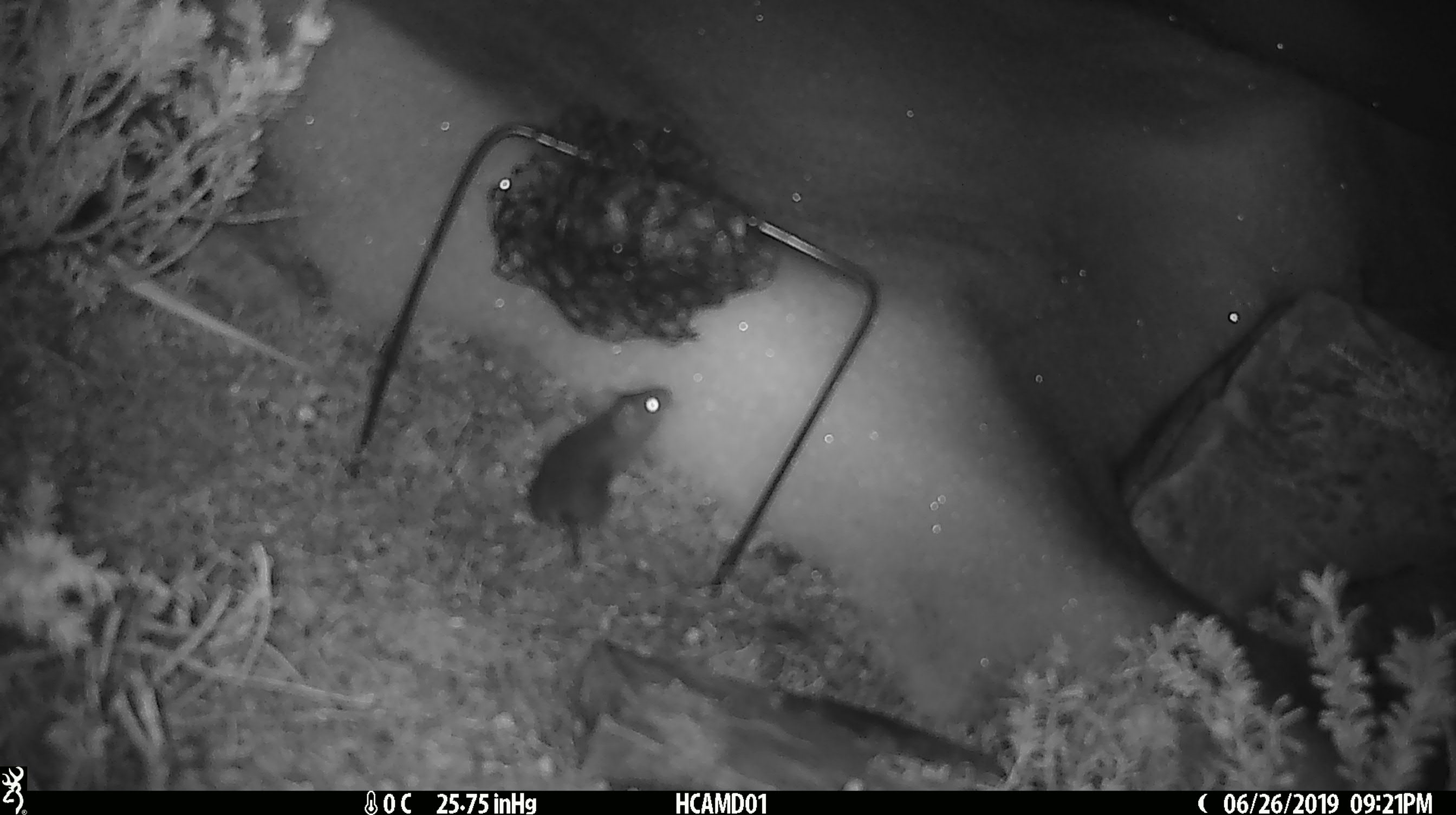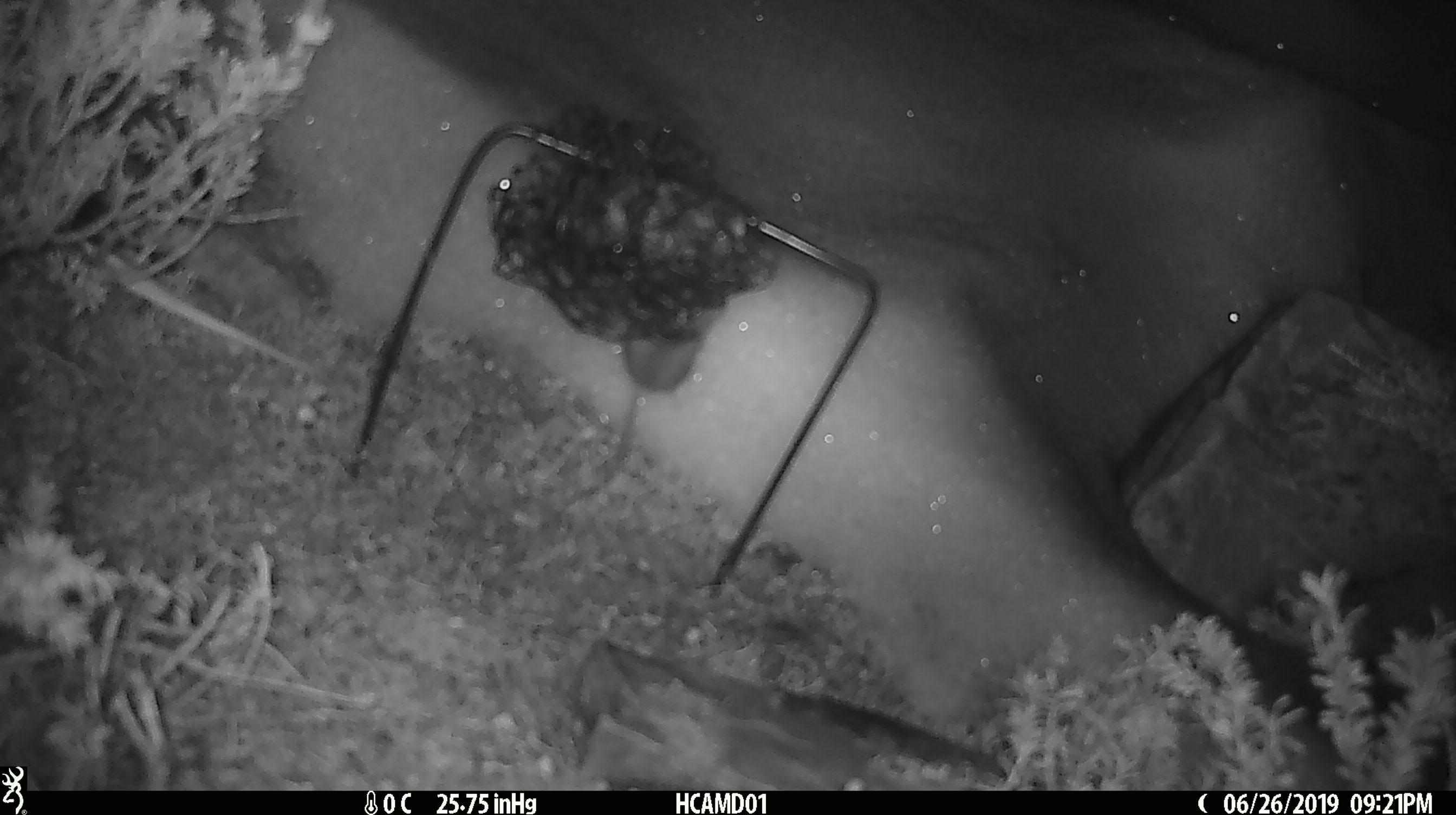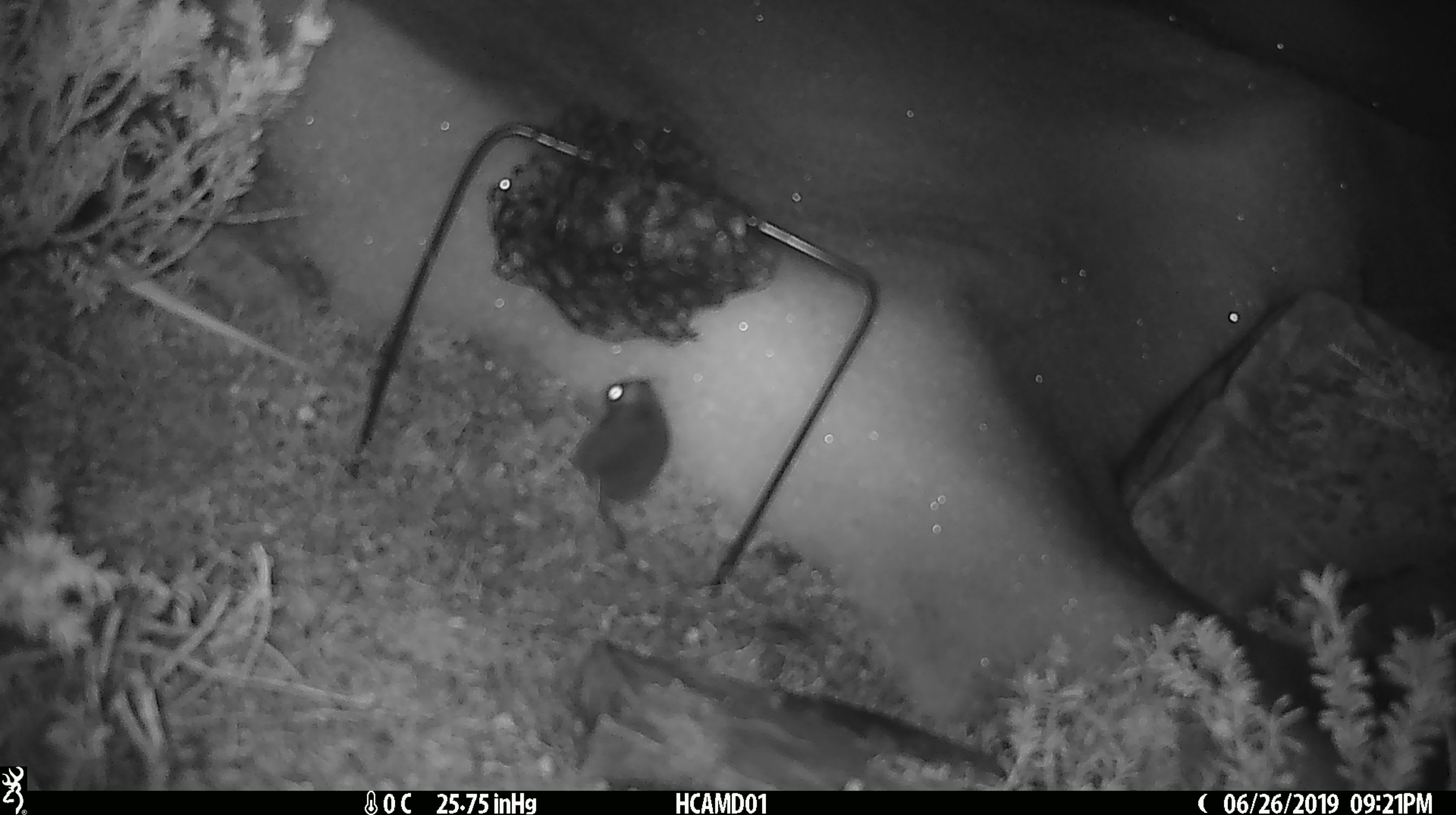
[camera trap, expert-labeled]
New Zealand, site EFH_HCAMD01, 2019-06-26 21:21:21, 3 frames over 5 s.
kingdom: Animalia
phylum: Chordata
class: Mammalia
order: Rodentia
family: Muridae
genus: Mus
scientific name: Mus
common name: mouse